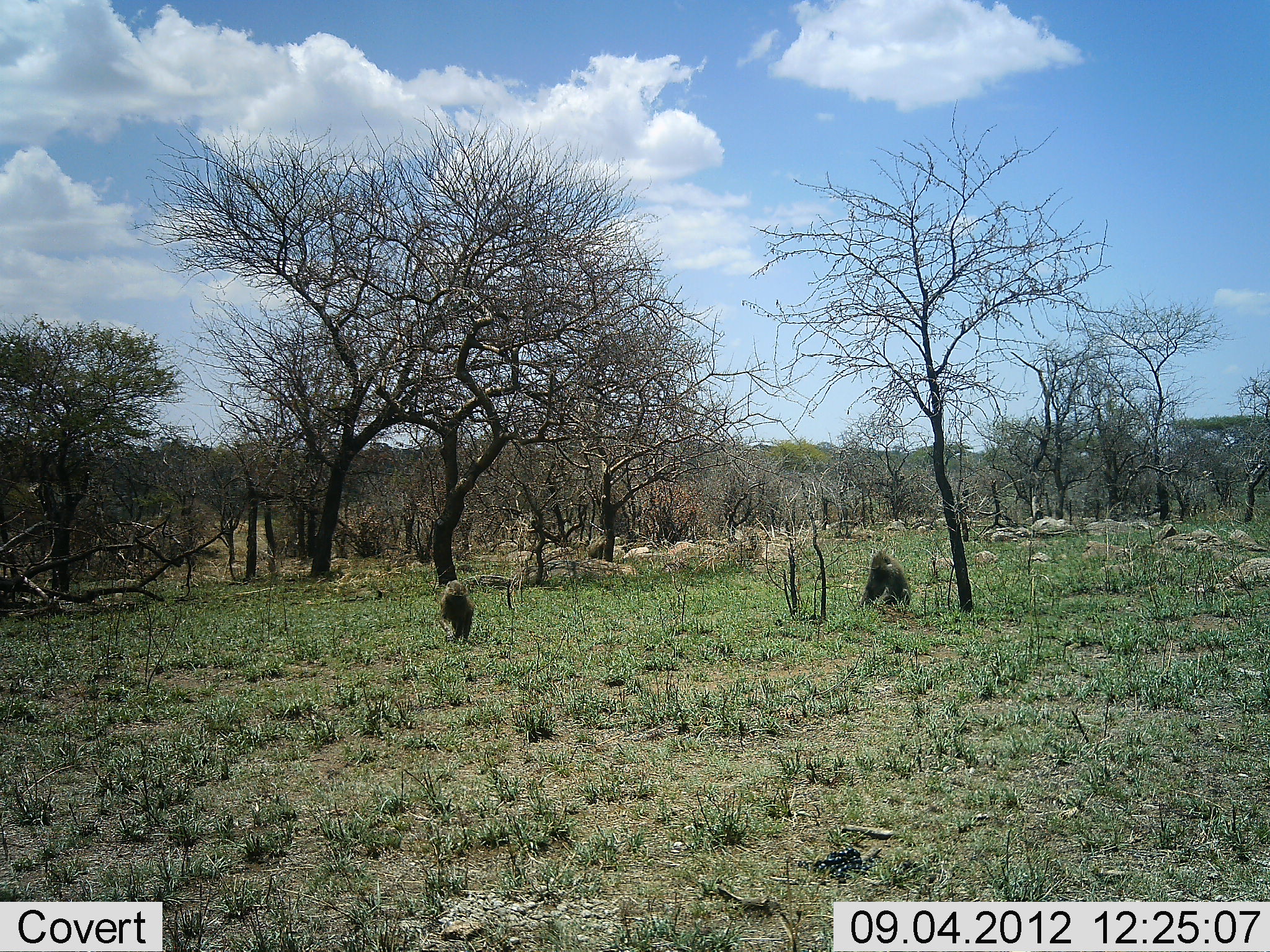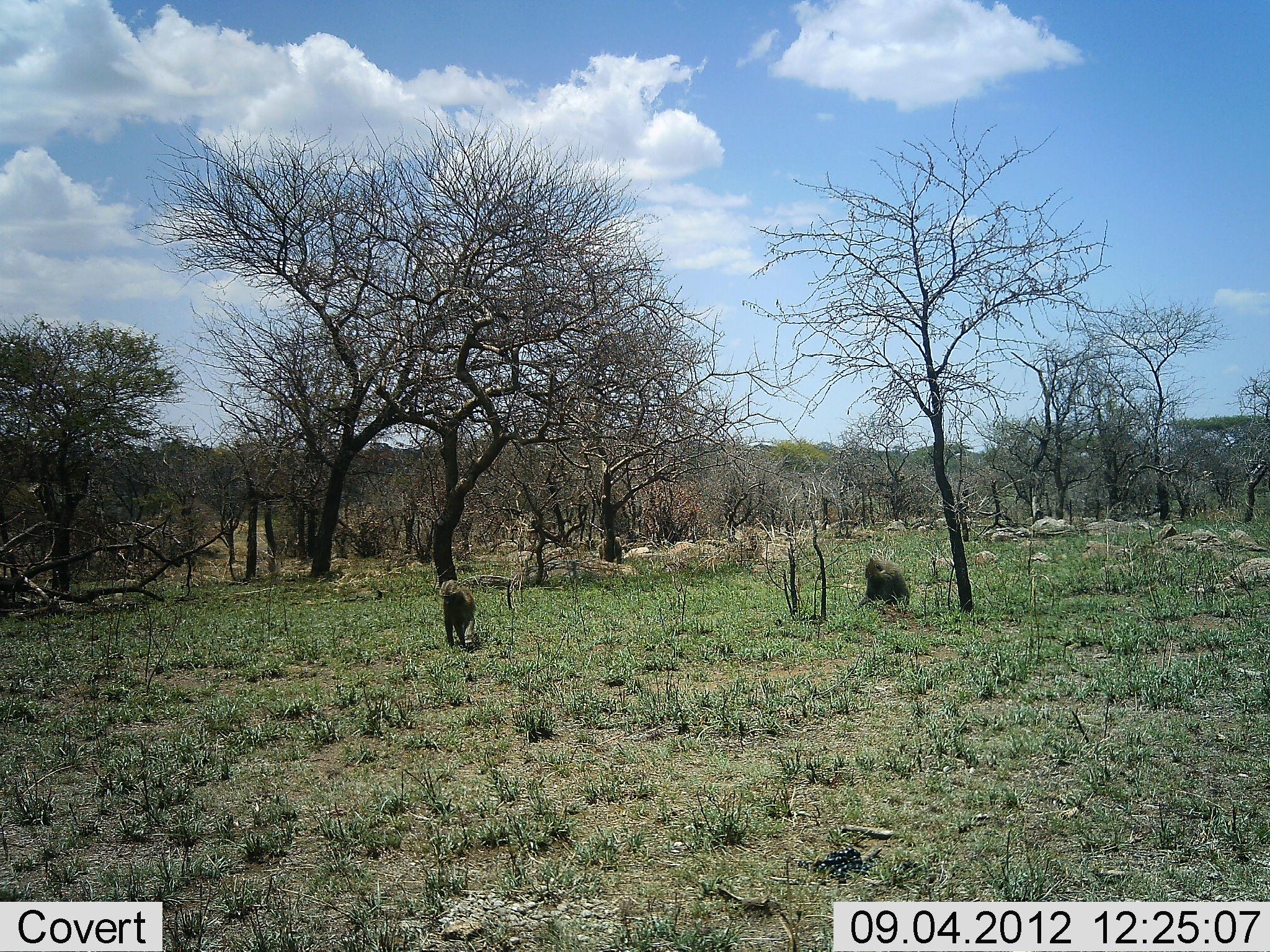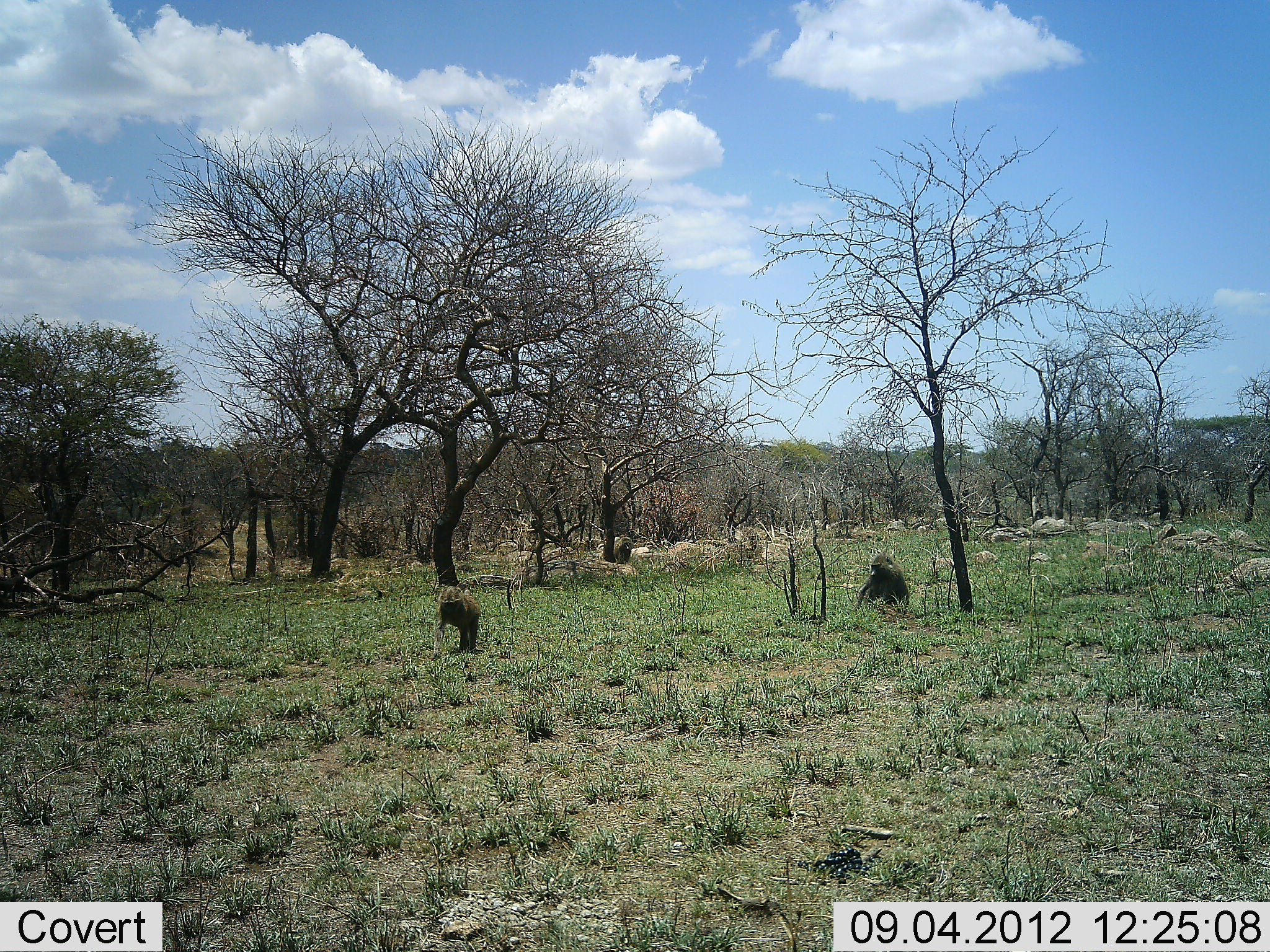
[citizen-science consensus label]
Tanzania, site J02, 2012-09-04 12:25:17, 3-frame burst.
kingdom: Animalia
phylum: Chordata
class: Mammalia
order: Primates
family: Cercopithecidae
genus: Papio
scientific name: Papio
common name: baboon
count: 3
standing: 30%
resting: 10%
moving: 90%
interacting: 10%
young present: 0%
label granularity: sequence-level